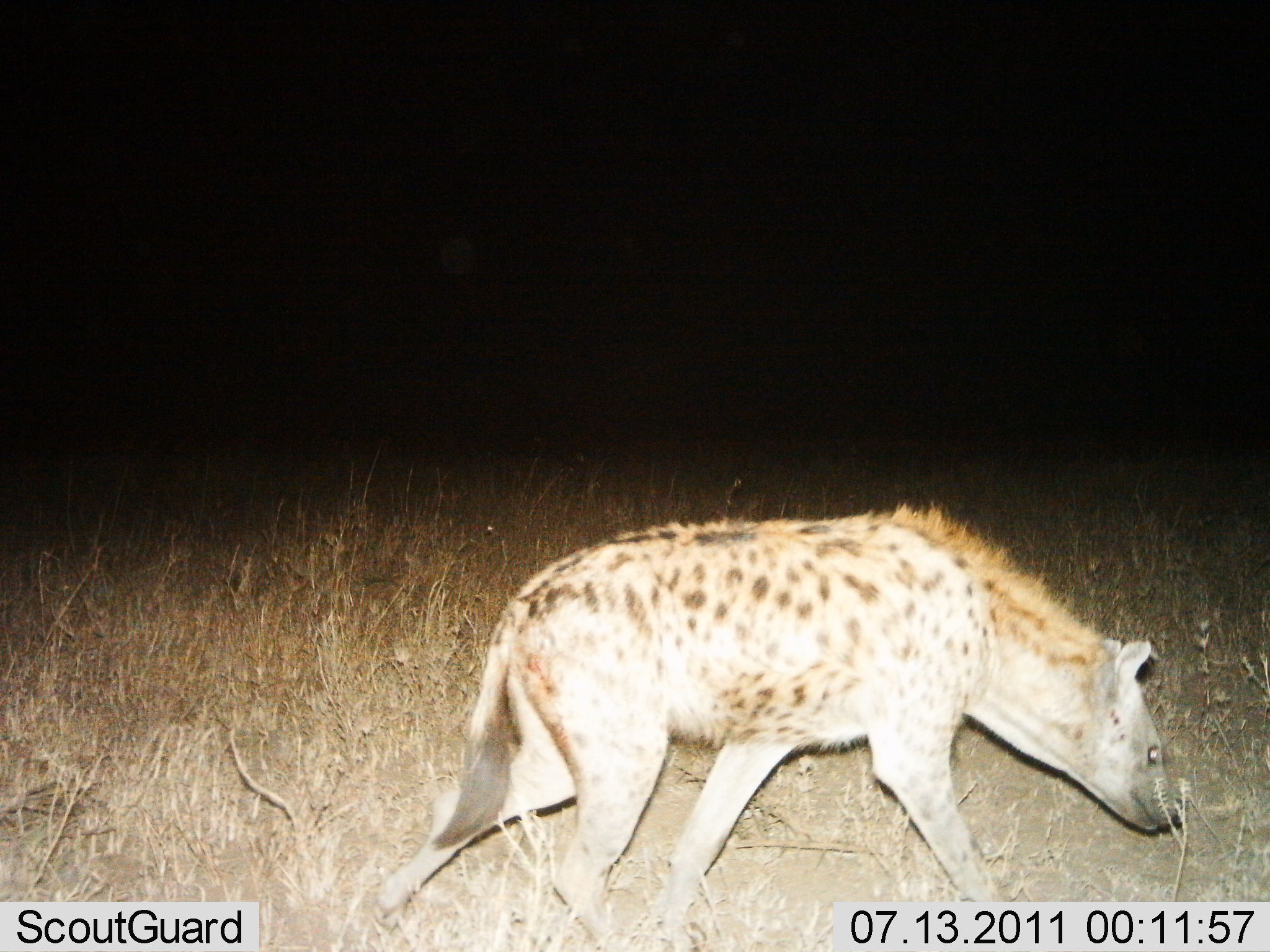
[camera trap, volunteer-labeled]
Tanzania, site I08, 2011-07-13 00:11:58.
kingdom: Animalia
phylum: Chordata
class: Mammalia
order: Carnivora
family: Hyaenidae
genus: Crocuta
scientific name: Crocuta crocuta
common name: spotted hyena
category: hyenaspotted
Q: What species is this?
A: Hyenaspotted (spotted hyena) (Crocuta crocuta).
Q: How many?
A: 1.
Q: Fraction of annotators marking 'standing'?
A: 0%.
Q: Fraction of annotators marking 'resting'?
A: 0%.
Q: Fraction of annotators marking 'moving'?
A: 100%.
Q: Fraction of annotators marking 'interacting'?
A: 0%.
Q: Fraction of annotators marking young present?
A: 0%.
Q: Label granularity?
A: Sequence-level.